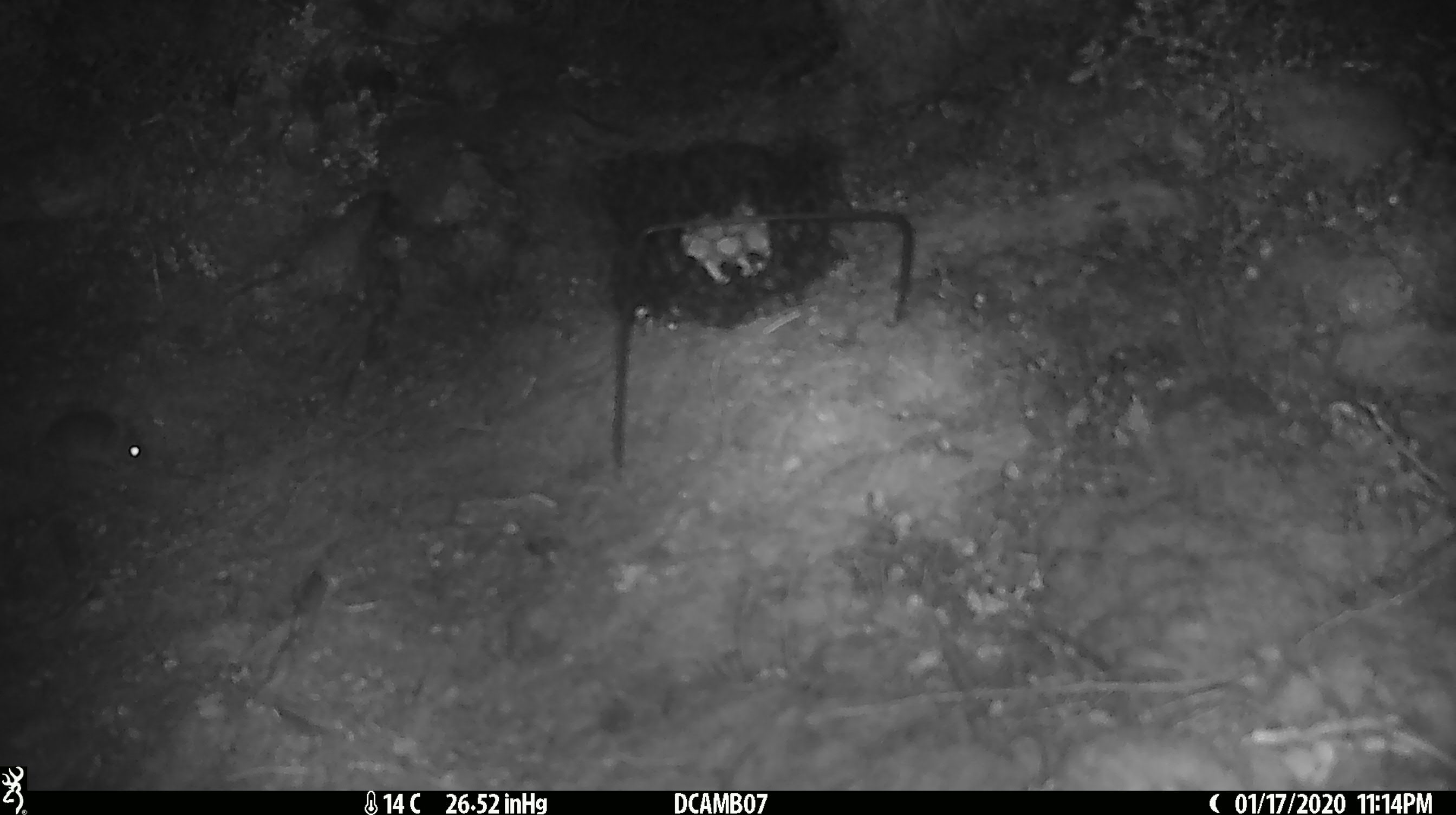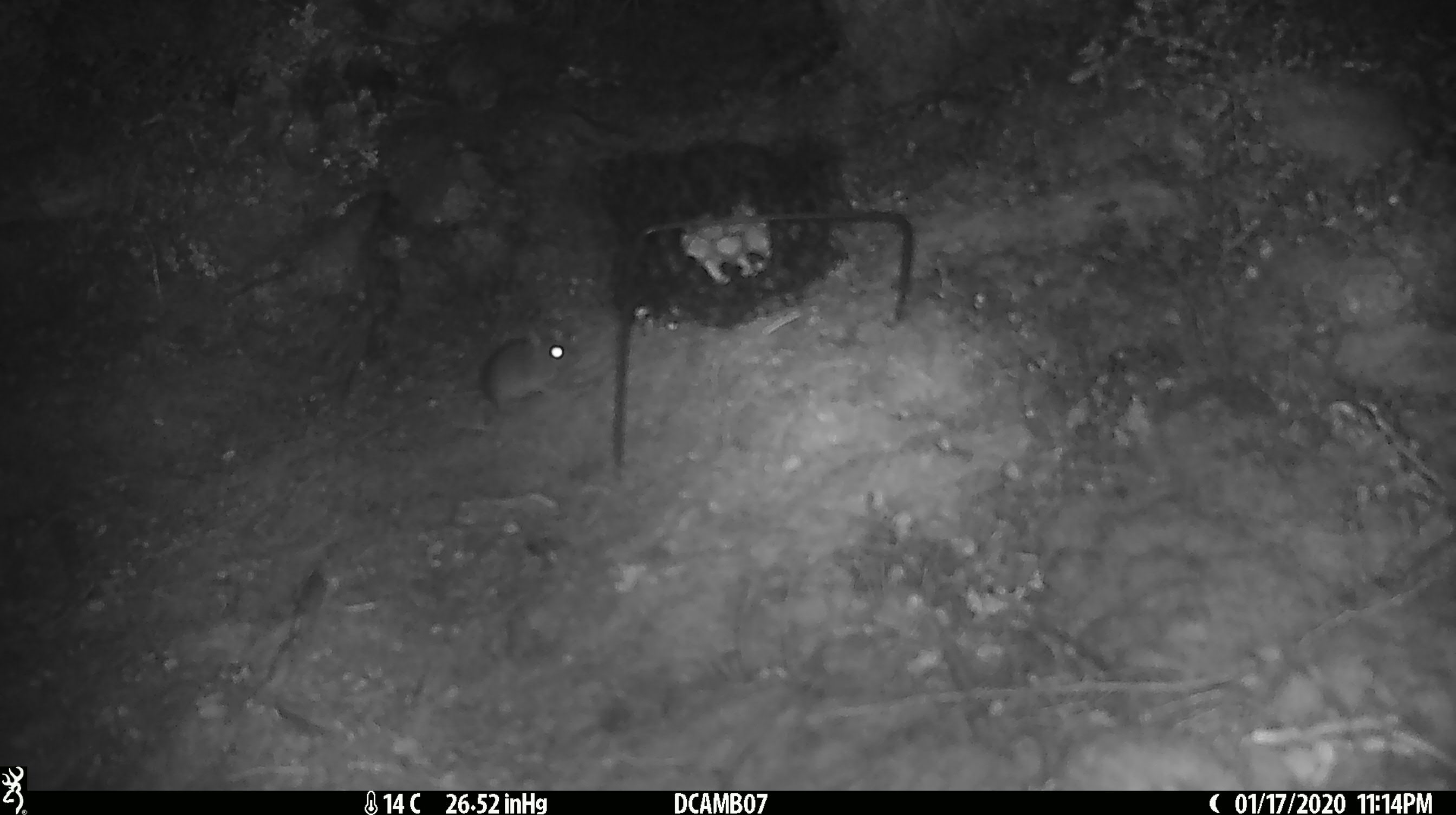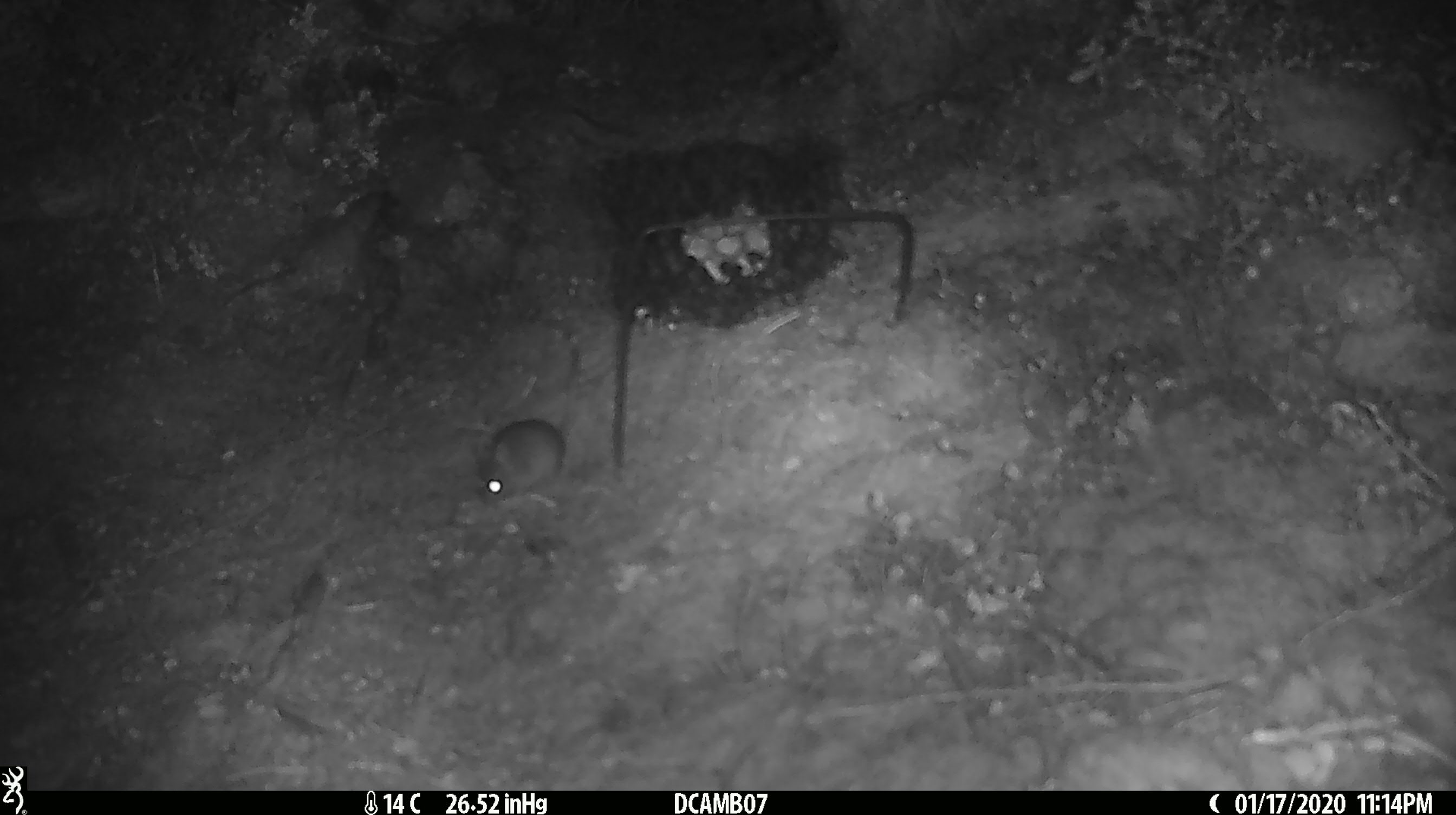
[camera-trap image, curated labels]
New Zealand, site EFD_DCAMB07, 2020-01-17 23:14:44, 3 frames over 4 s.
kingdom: Animalia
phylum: Chordata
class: Mammalia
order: Rodentia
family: Muridae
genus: Mus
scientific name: Mus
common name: mouse